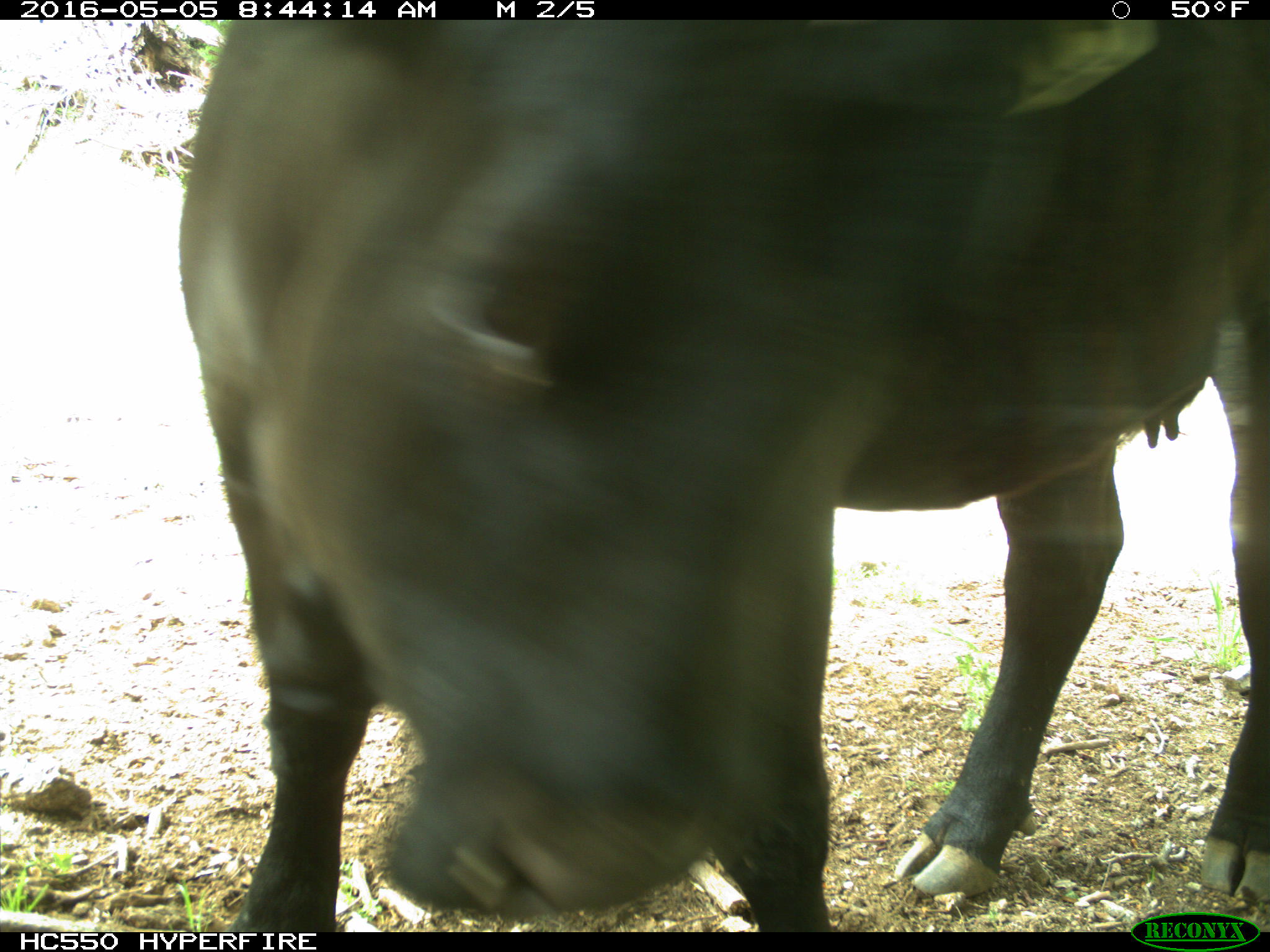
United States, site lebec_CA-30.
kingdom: Animalia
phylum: Chordata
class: Mammalia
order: Artiodactyla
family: Bovidae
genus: Bos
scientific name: Bos taurus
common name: domestic cow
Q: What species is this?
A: Bos taurus (domestic cow).